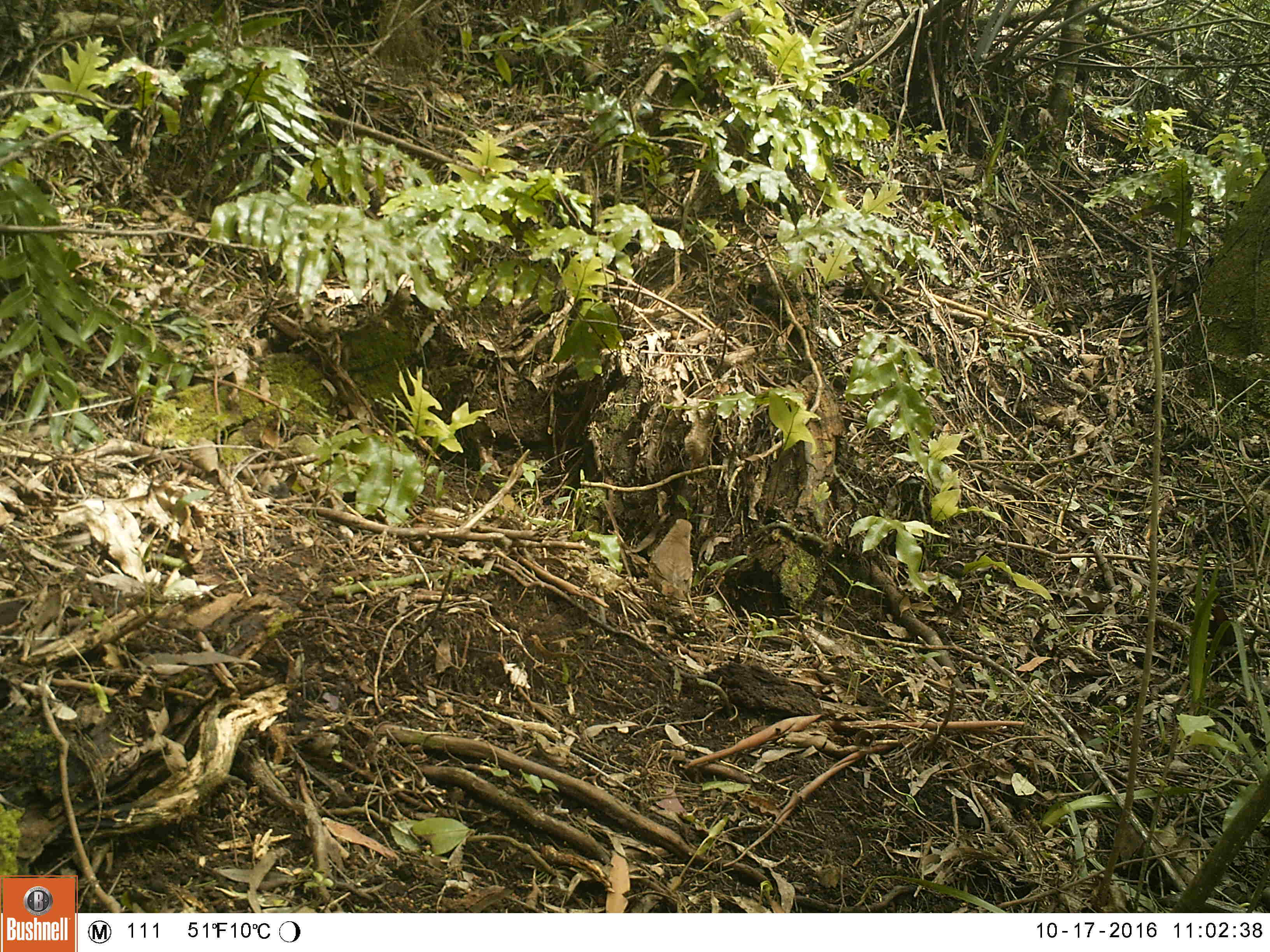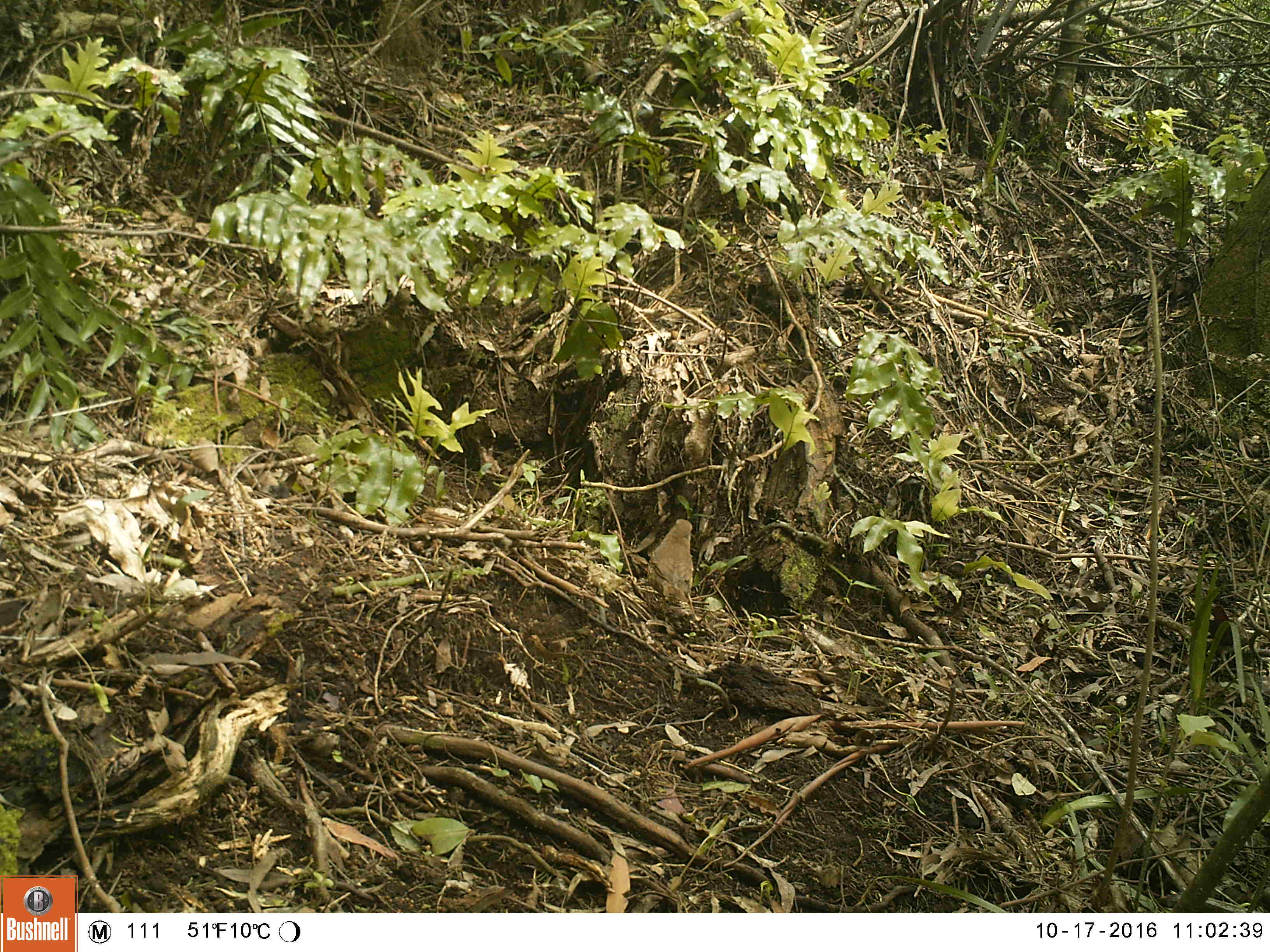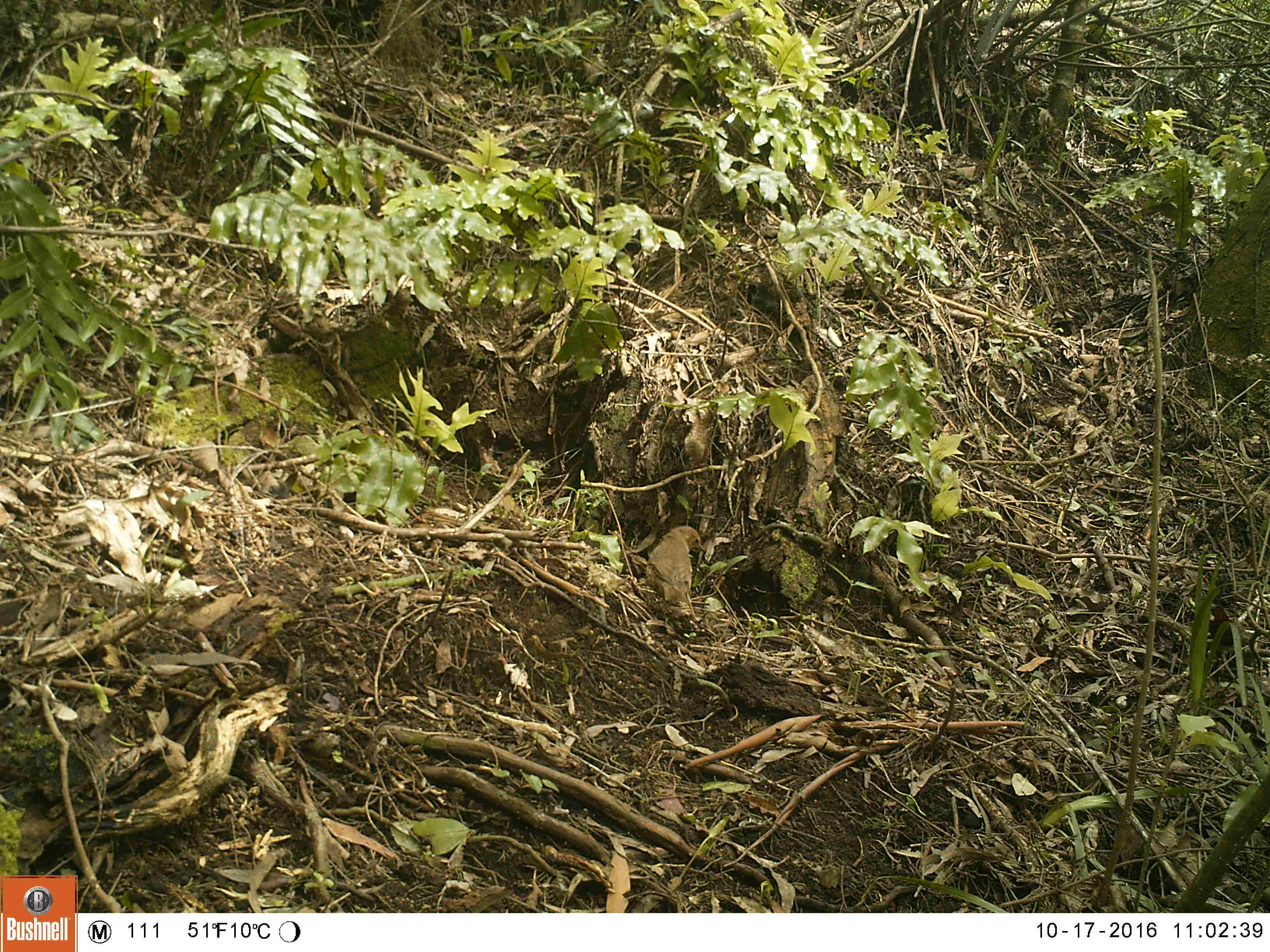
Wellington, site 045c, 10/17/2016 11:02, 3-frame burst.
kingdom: Animalia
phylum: Chordata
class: Aves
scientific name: Aves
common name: bird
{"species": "bird (Aves)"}